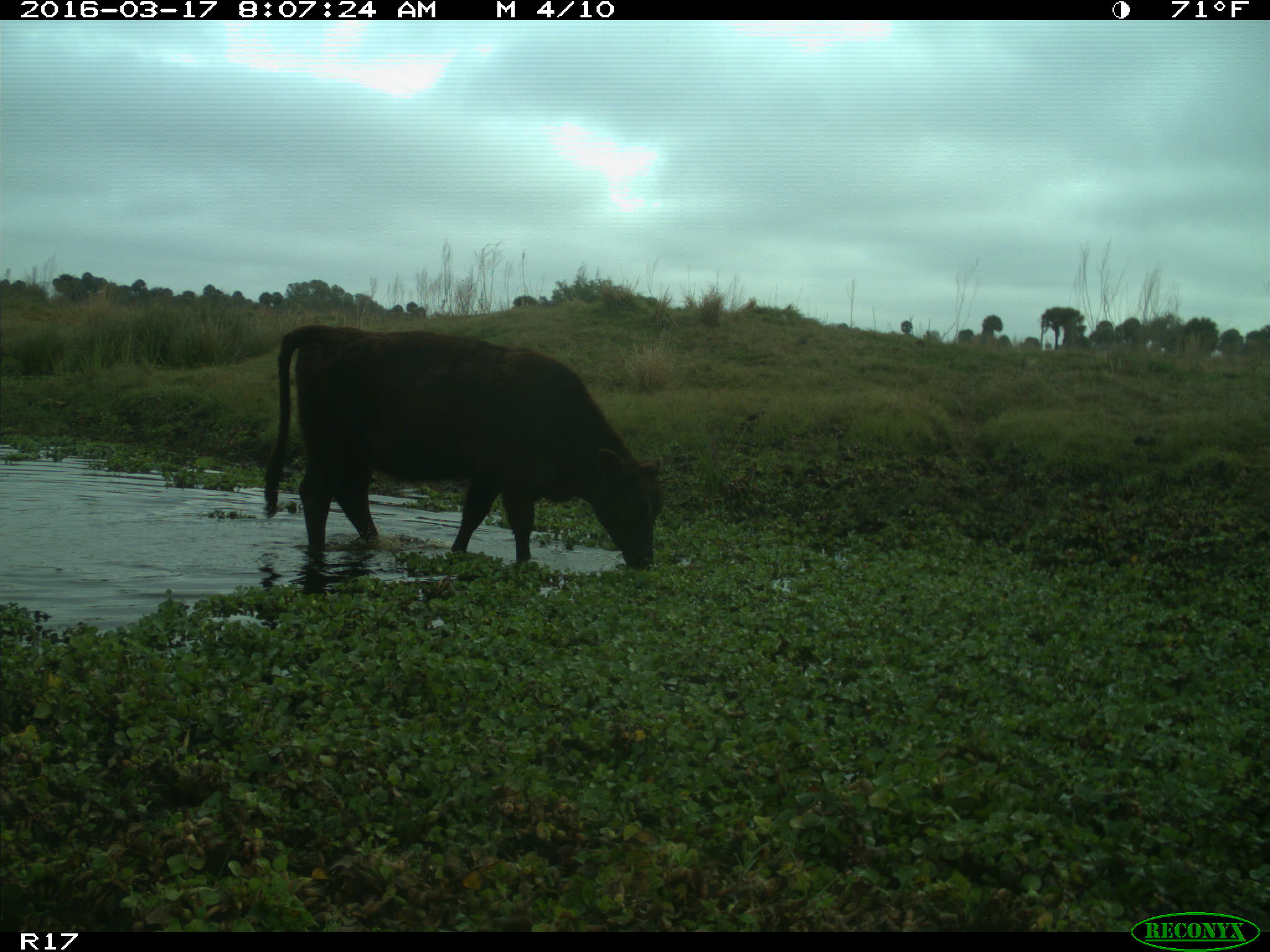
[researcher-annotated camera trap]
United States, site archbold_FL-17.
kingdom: Animalia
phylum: Chordata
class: Mammalia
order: Artiodactyla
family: Bovidae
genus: Bos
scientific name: Bos taurus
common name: domestic cow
Bos taurus (domestic cow).